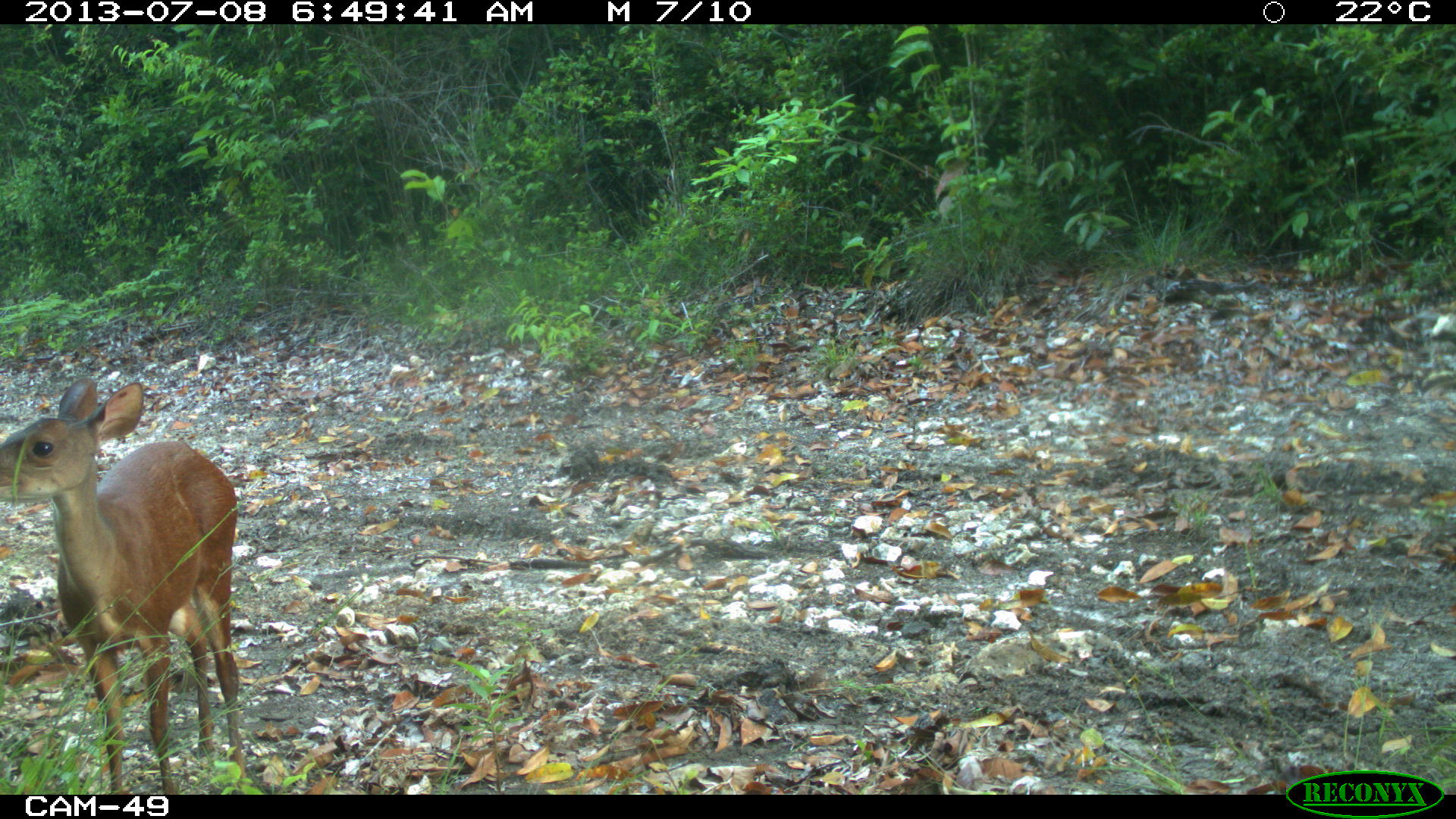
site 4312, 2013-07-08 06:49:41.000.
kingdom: Animalia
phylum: Chordata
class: Mammalia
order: Artiodactyla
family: Cervidae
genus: Mazama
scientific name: Mazama temama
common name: central american red brocket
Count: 1.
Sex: female.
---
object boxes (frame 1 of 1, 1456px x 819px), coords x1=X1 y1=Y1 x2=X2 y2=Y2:
mazama temama: x1=0 y1=376 x2=248 y2=794